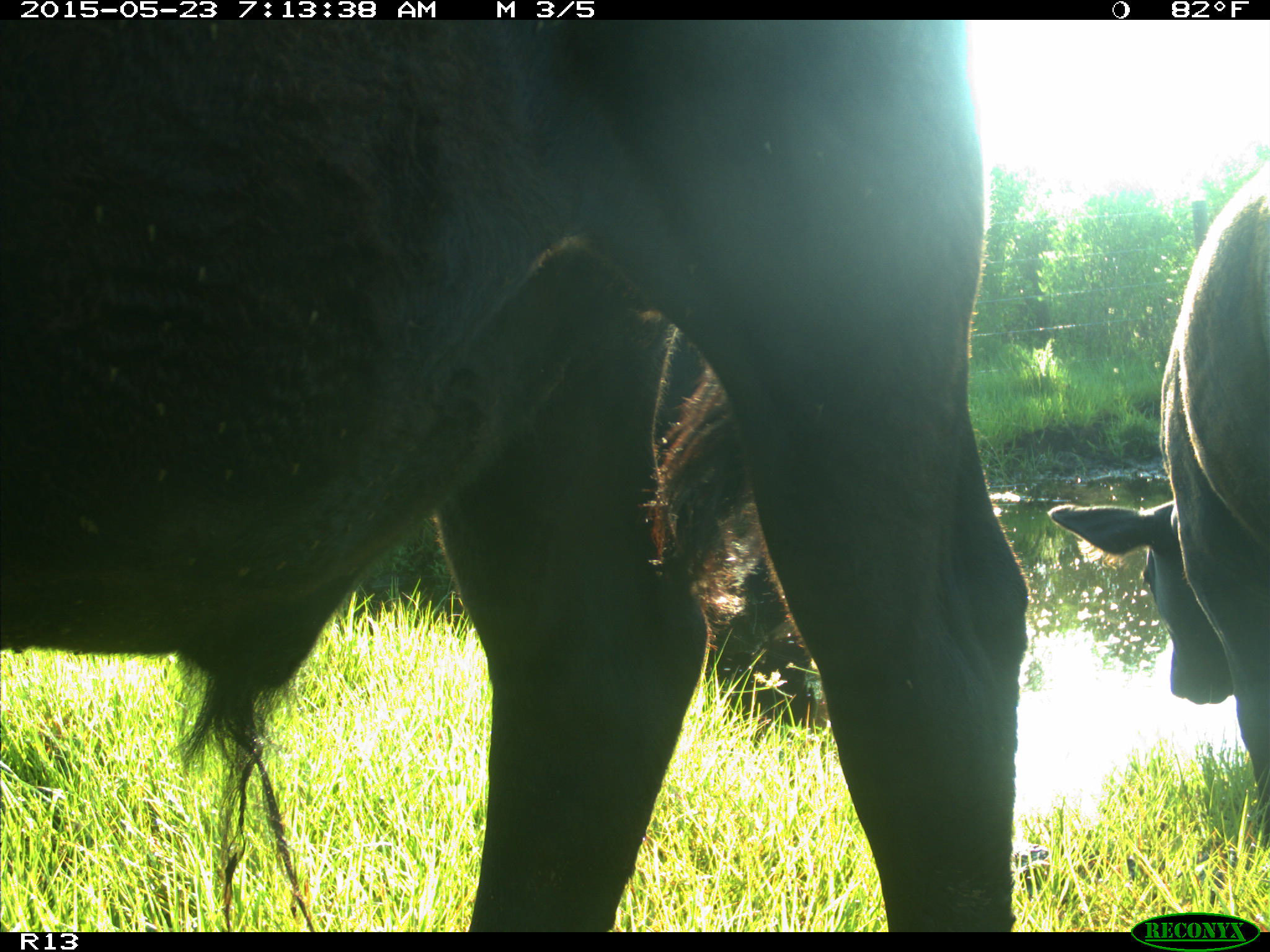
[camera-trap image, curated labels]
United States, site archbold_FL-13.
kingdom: Animalia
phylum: Chordata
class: Mammalia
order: Artiodactyla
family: Bovidae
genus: Bos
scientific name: Bos taurus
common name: domestic cow